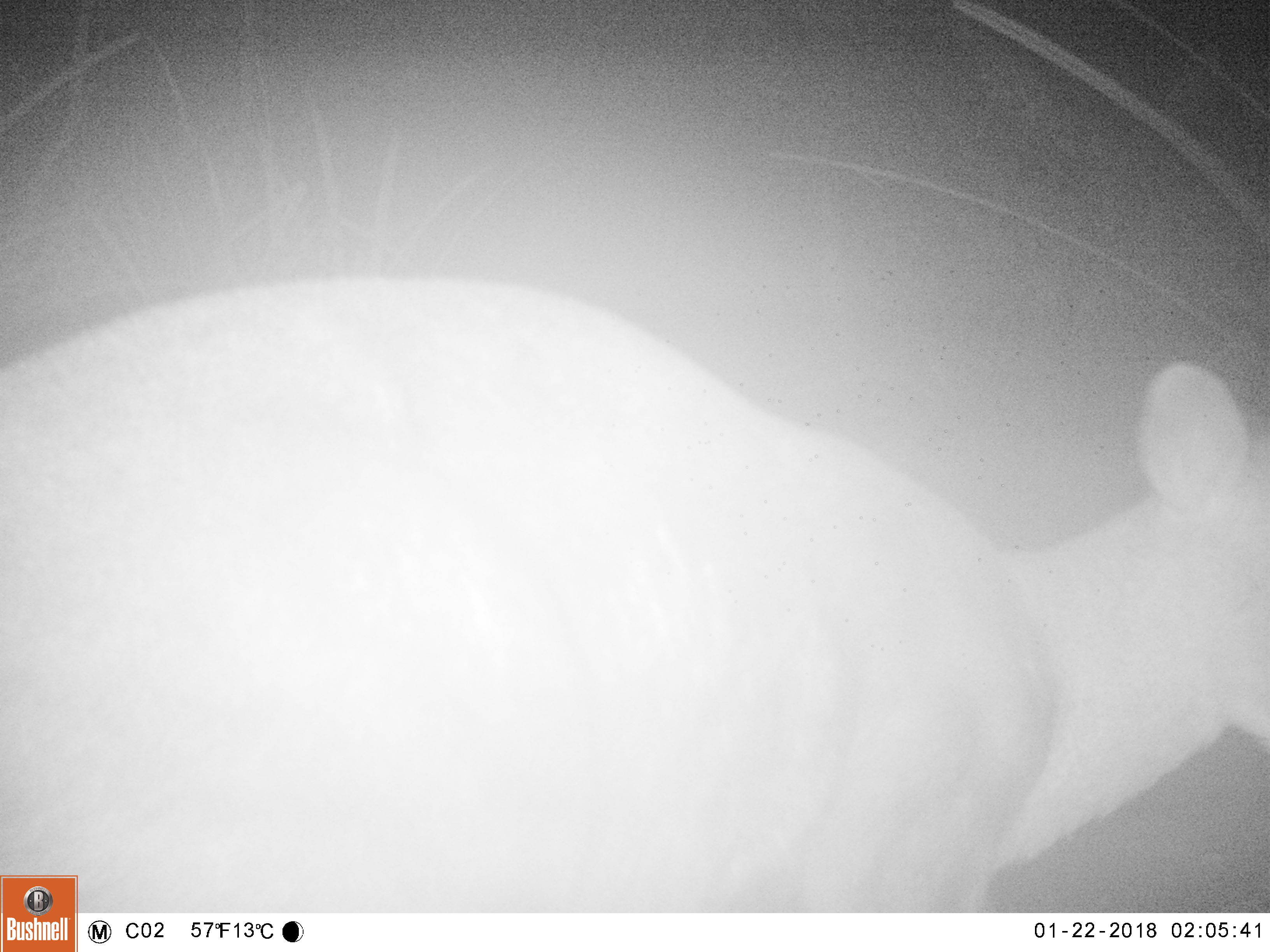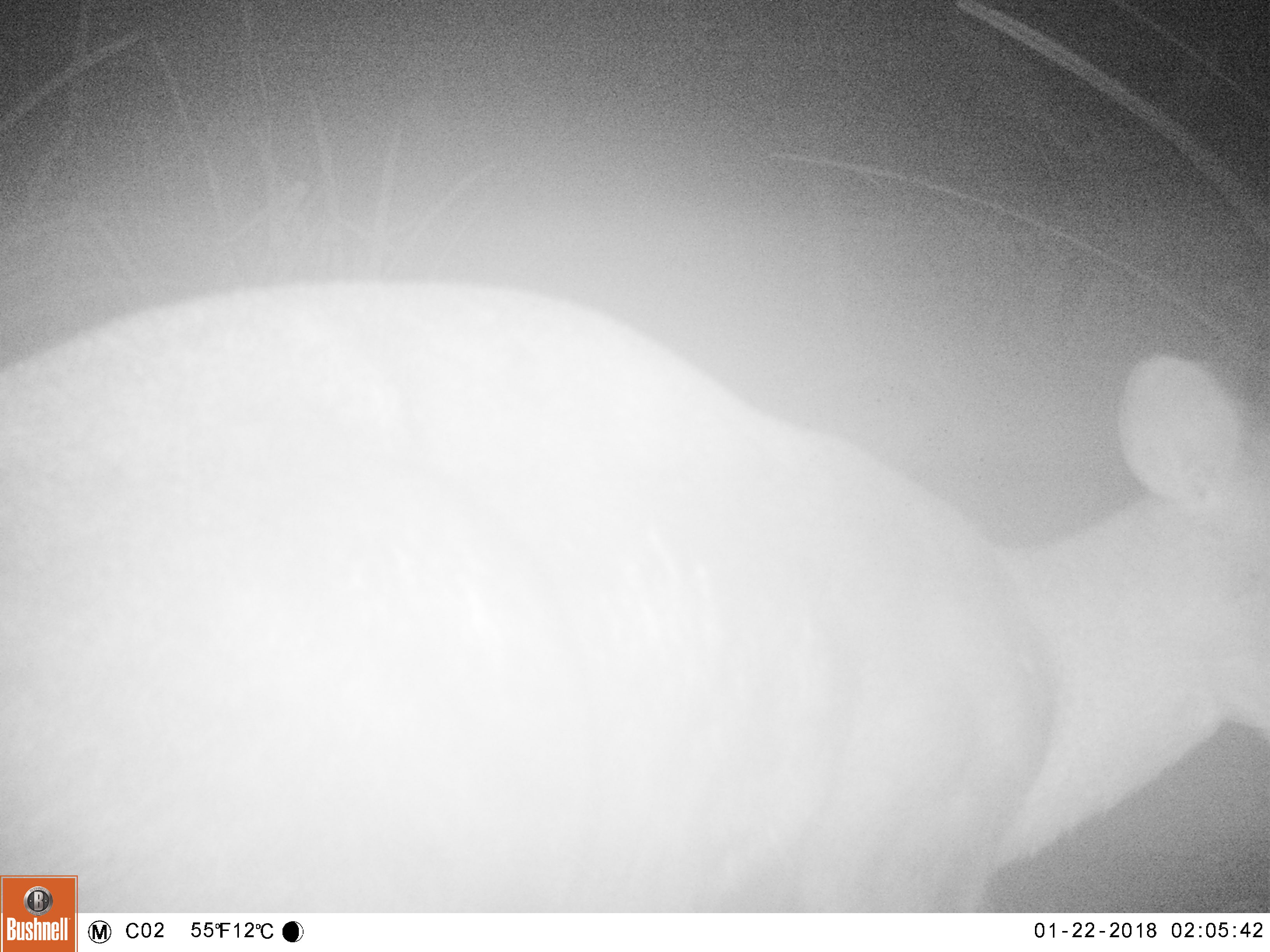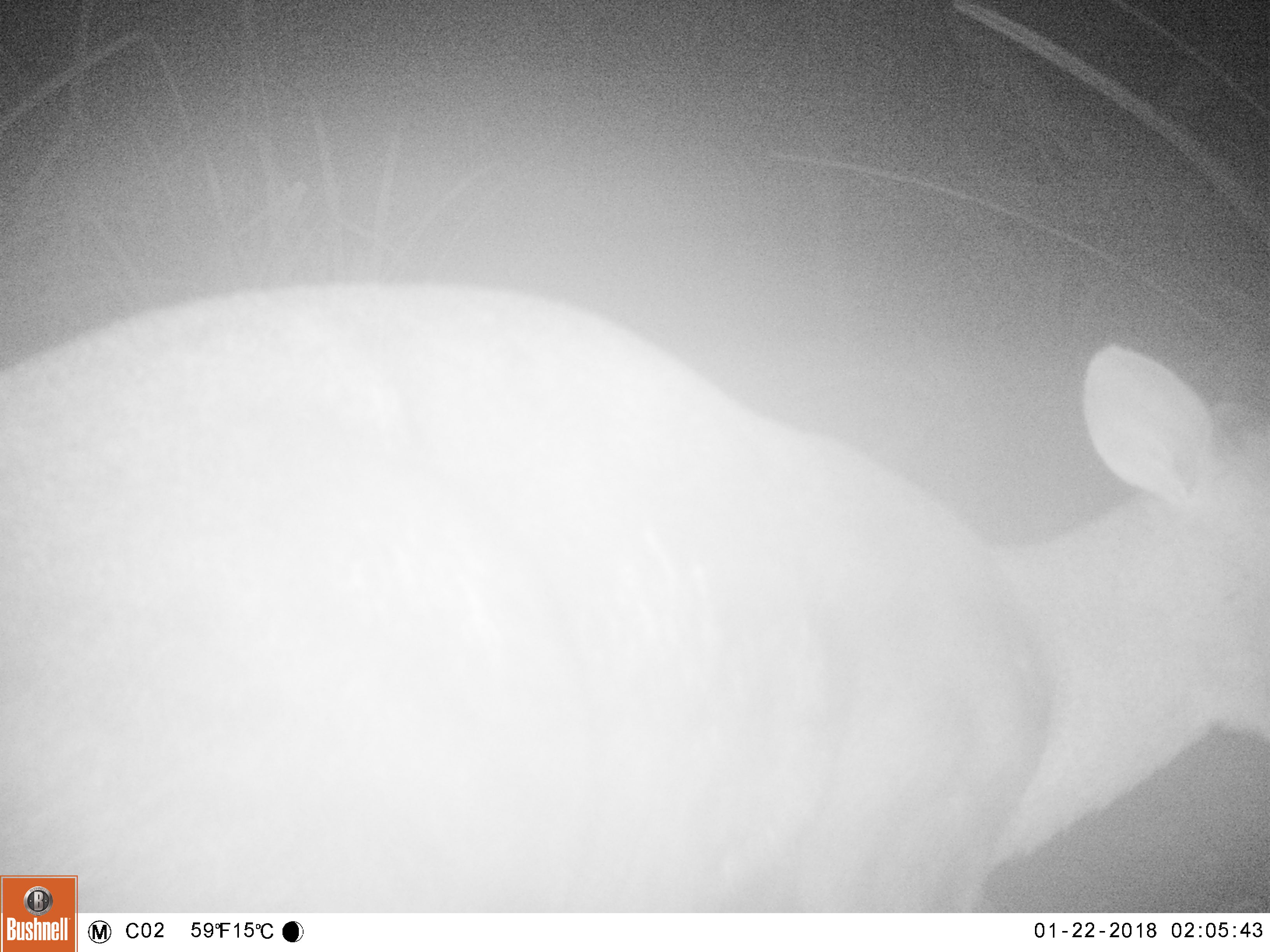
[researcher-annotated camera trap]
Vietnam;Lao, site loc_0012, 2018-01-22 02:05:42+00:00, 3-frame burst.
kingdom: Animalia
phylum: Chordata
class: Mammalia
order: Artiodactyla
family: Cervidae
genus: Muntiacus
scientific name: Muntiacus rooseveltorum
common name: roosevelt's muntjac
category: roosevelts muntjac group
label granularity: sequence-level